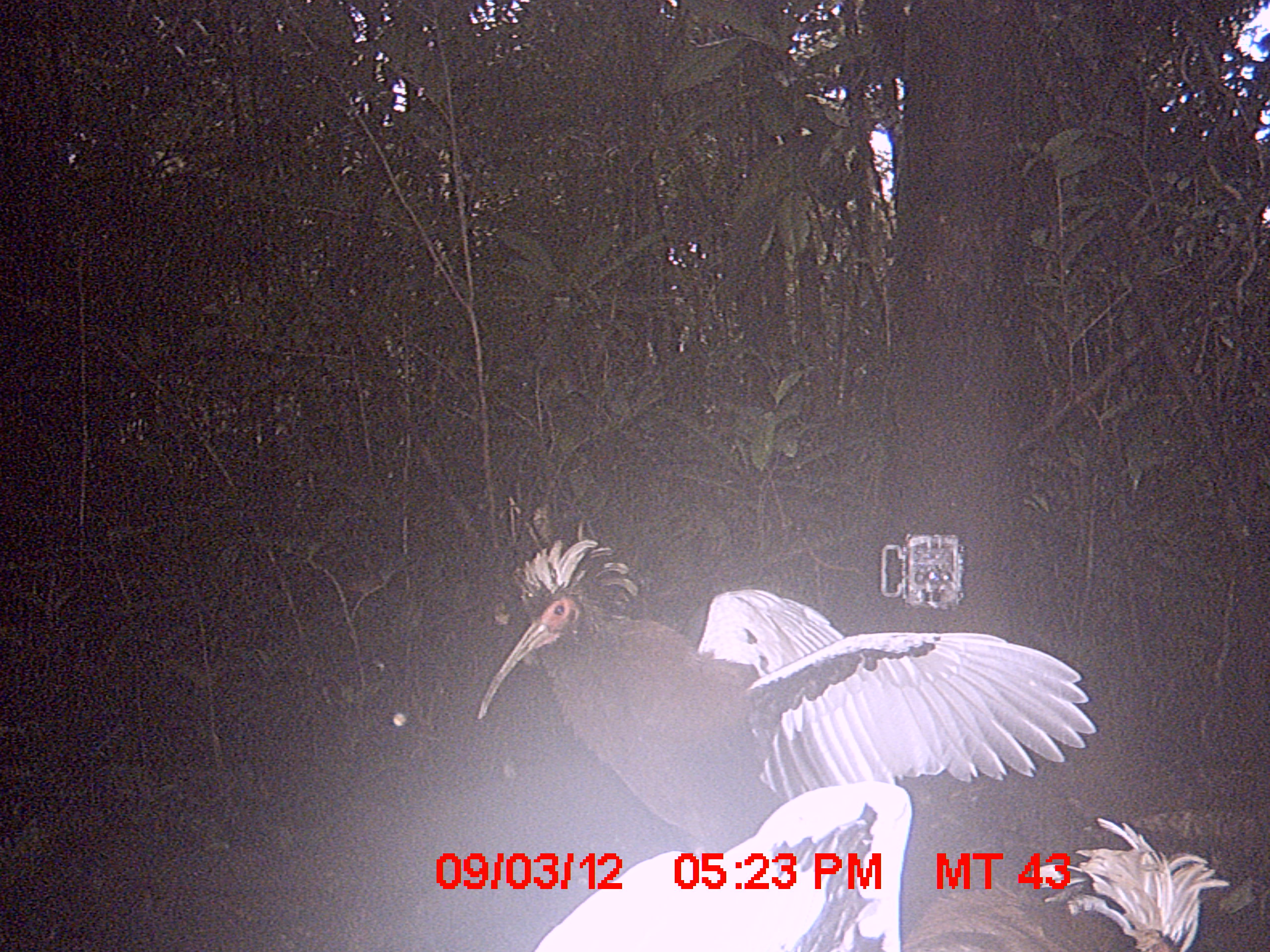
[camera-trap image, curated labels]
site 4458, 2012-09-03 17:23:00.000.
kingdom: Animalia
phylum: Chordata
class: Aves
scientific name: Aves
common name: bird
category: unknown bird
Unknown bird (bird) (Aves), count 2.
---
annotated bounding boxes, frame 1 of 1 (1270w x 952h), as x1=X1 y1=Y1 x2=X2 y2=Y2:
unknown bird: x1=467 y1=536 x2=1093 y2=855; x1=531 y1=772 x2=1231 y2=948